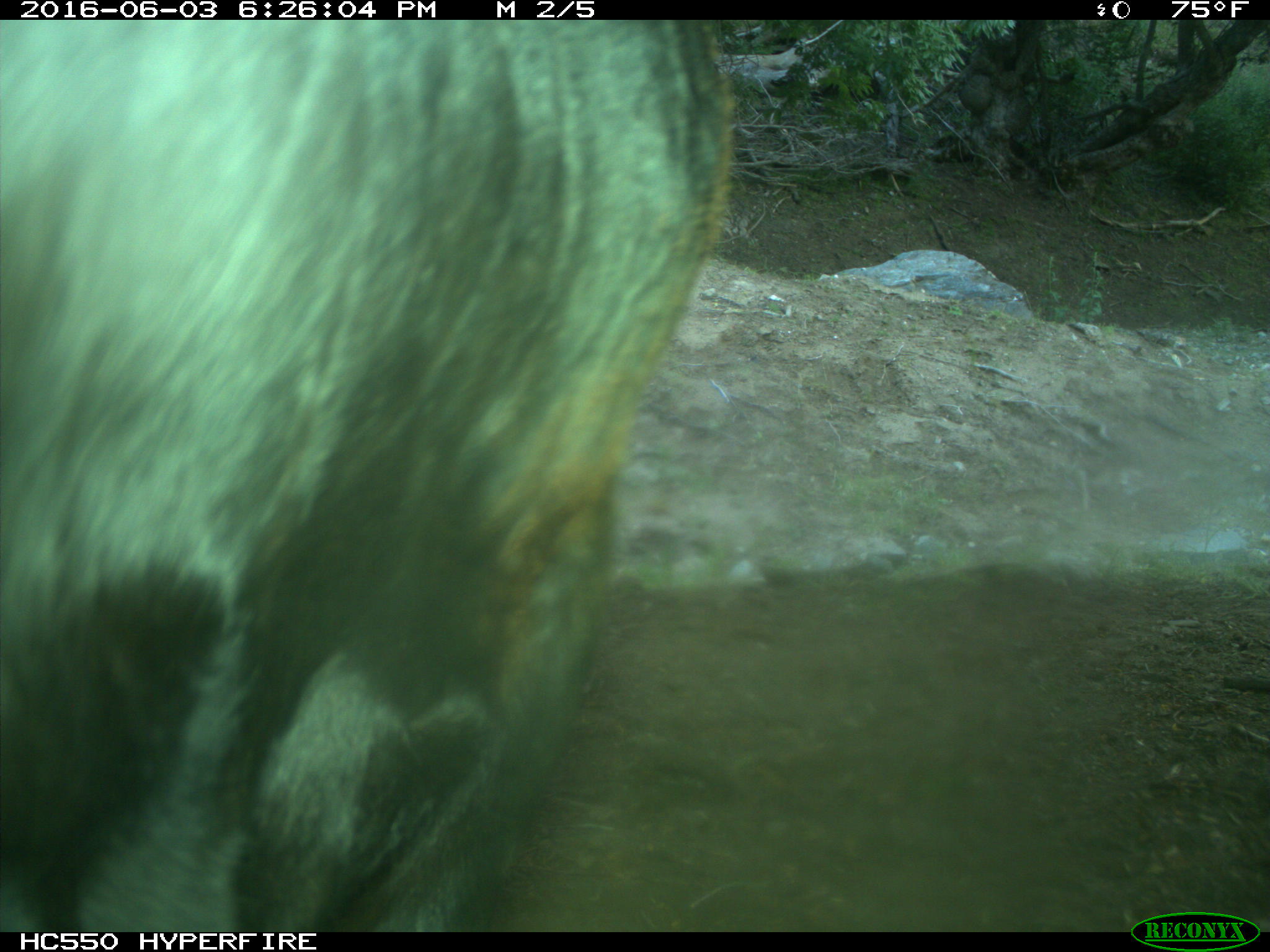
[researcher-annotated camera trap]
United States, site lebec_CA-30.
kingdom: Animalia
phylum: Chordata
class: Mammalia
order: Artiodactyla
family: Bovidae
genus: Bos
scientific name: Bos taurus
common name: domestic cow